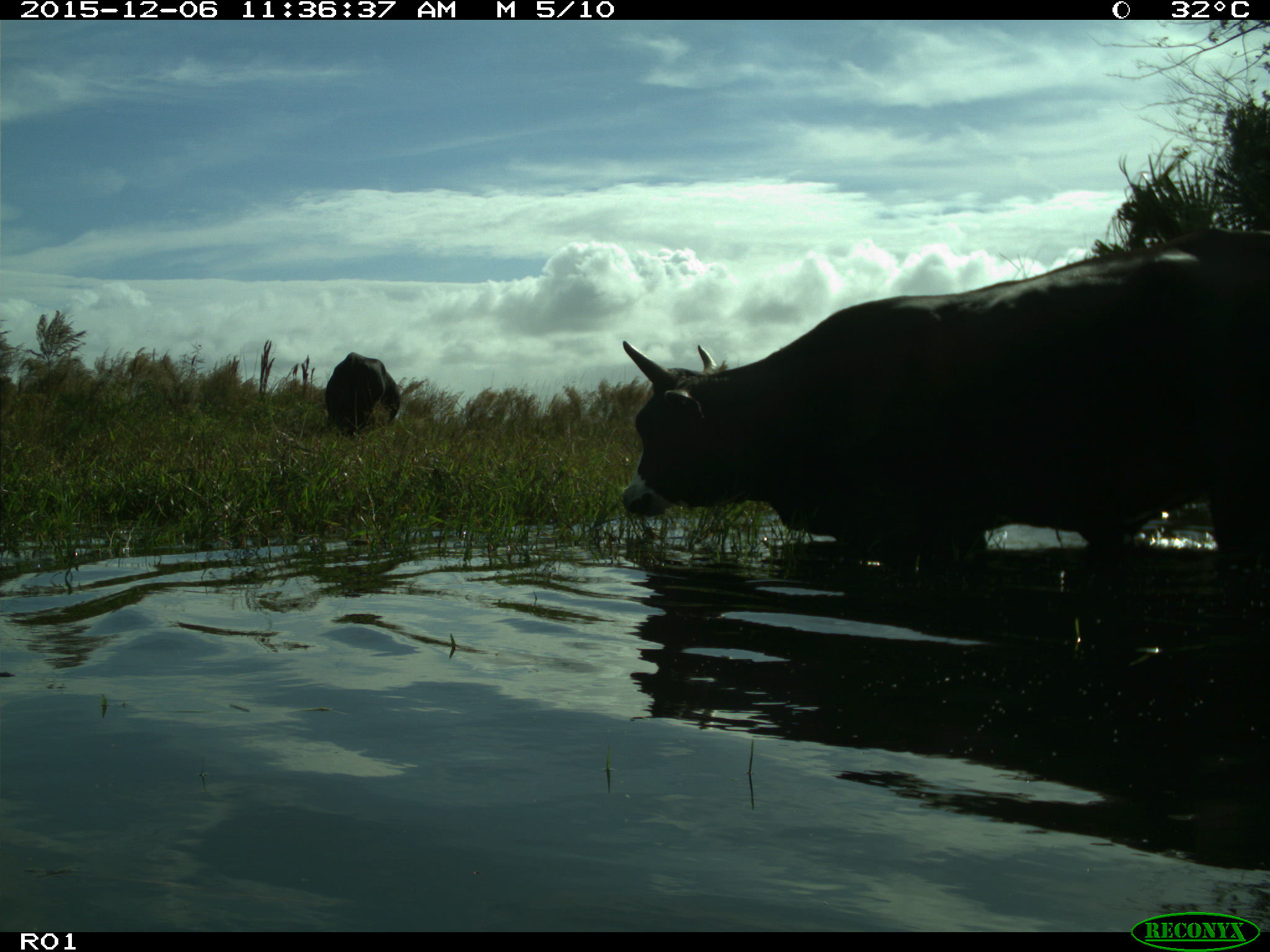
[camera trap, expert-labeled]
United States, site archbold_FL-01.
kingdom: Animalia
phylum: Chordata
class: Mammalia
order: Artiodactyla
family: Bovidae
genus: Bos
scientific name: Bos taurus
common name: domestic cow